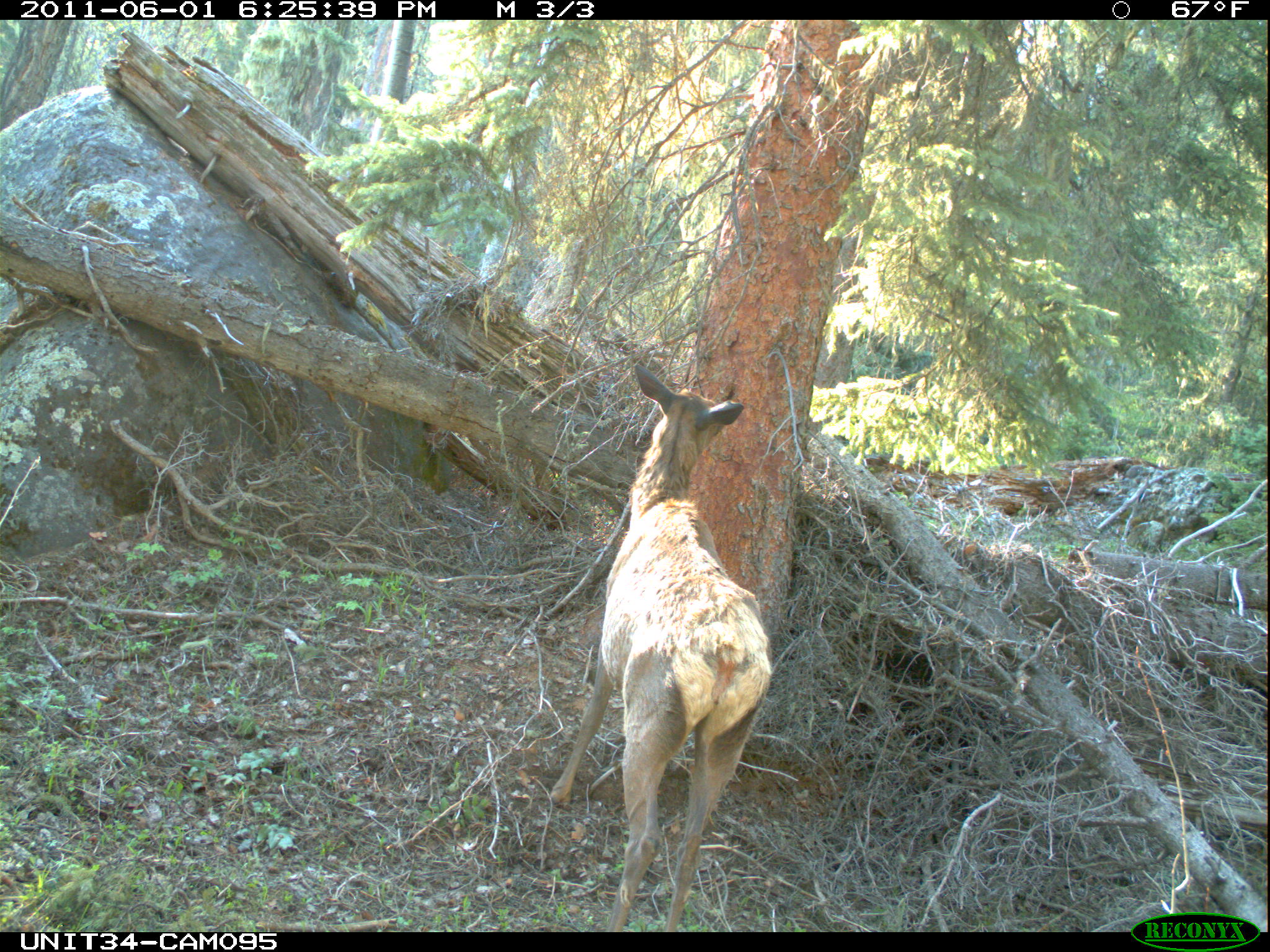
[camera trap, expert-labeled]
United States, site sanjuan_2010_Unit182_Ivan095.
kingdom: Animalia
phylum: Chordata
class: Mammalia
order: Artiodactyla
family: Cervidae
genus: Cervus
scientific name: Cervus elaphus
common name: red deer